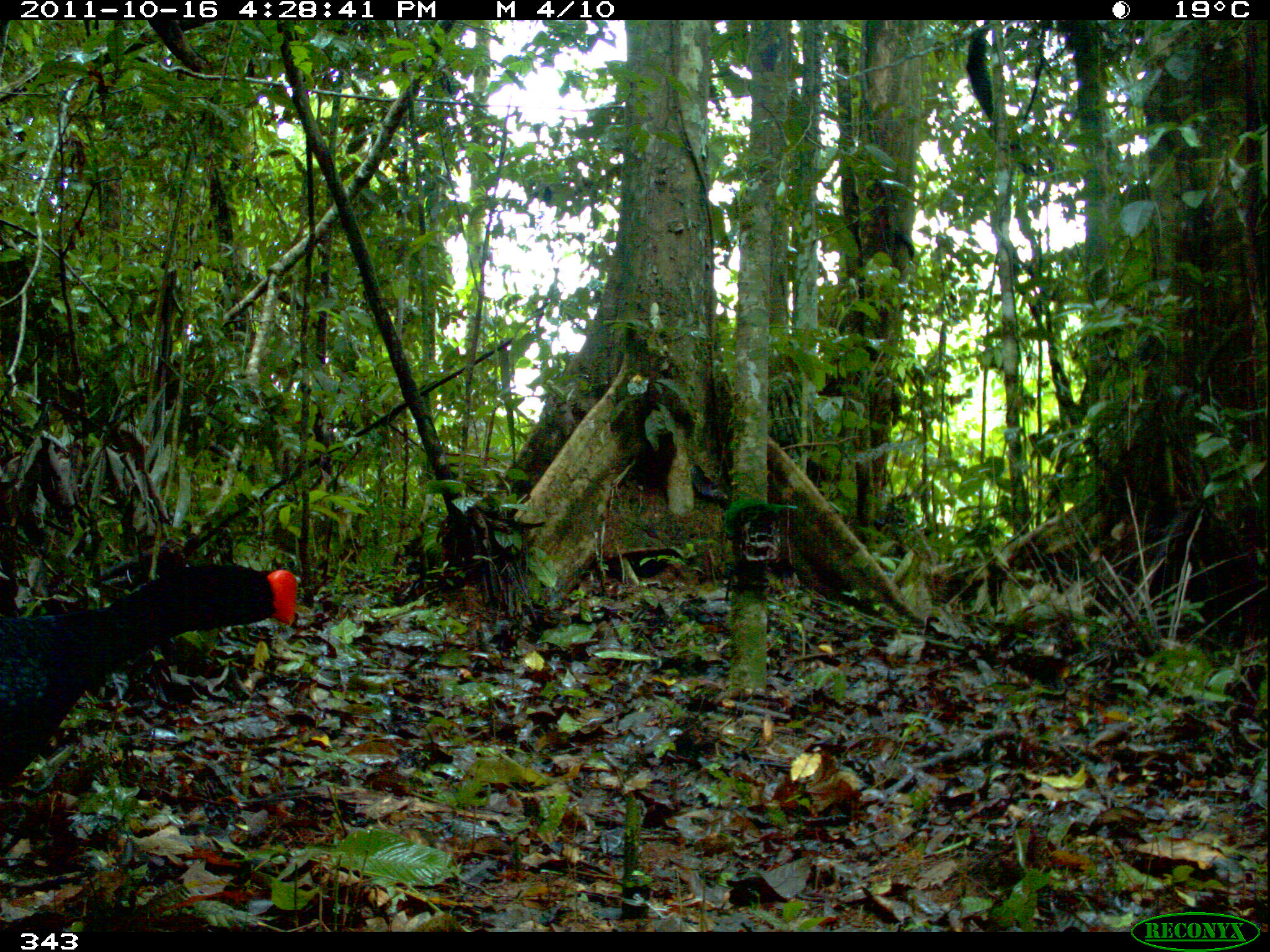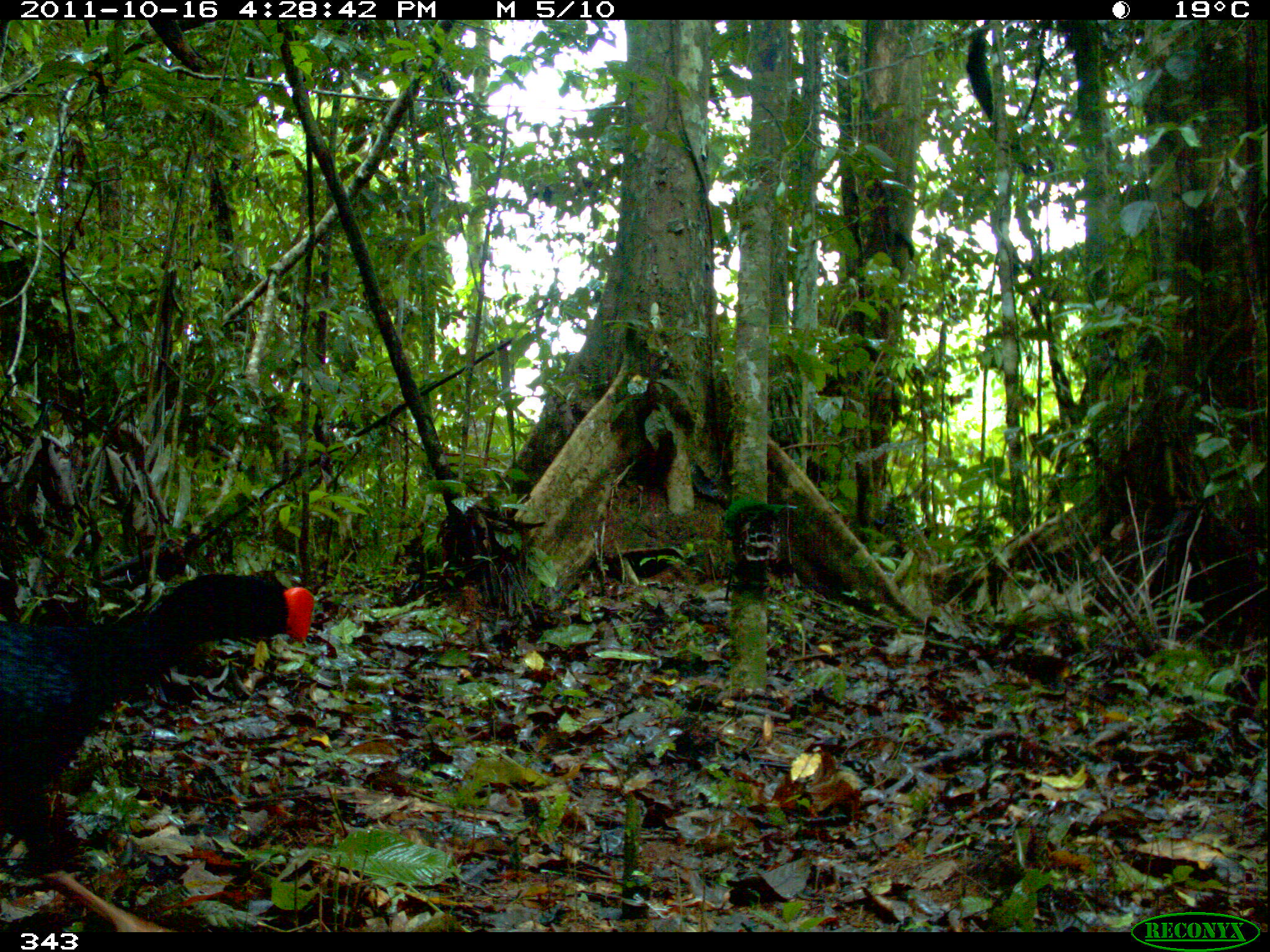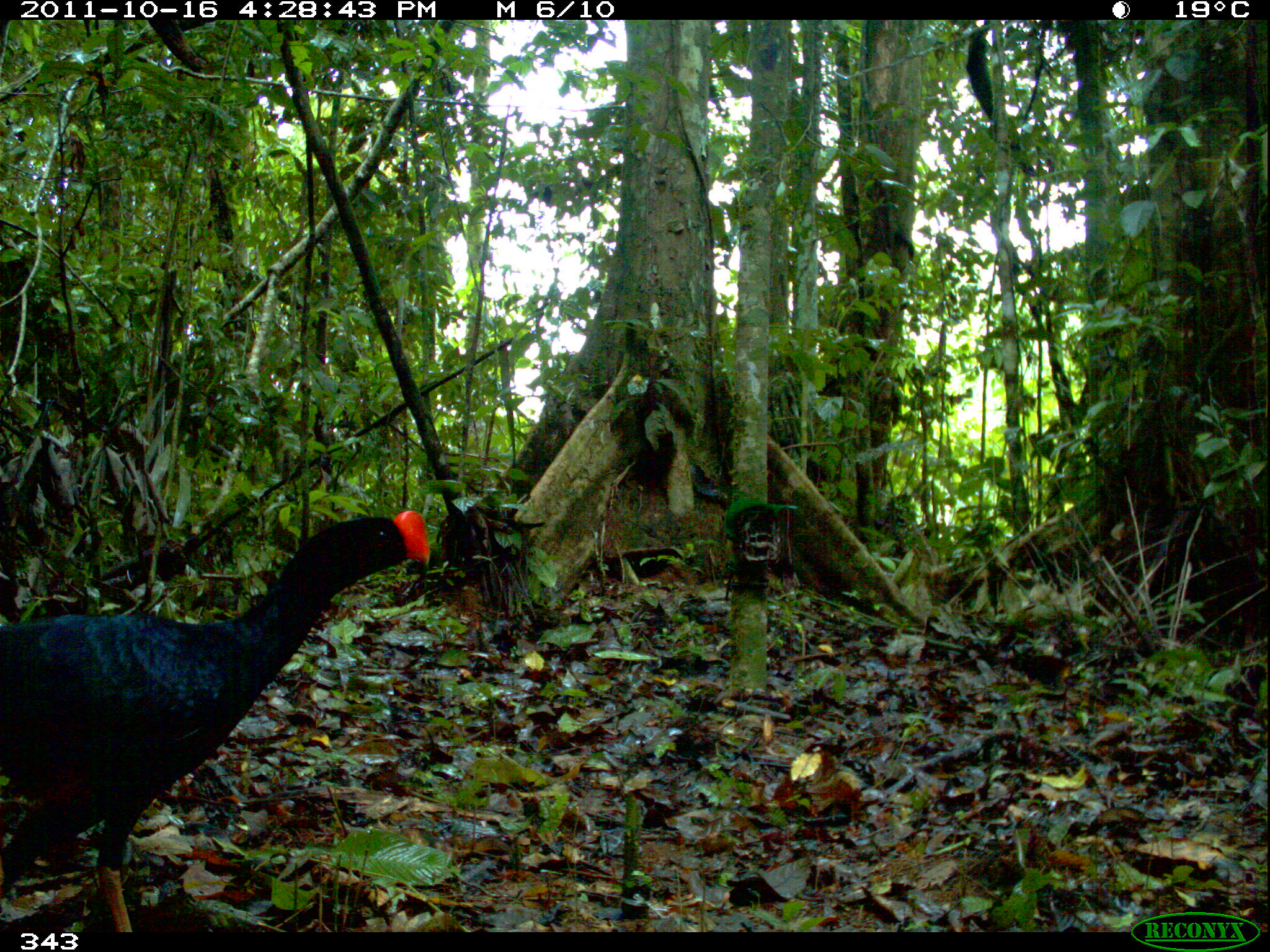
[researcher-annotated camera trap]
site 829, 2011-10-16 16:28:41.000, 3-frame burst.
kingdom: Animalia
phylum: Chordata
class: Aves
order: Galliformes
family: Cracidae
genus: Mitu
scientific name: Mitu tuberosum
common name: razor-billed curassow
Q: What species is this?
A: Mitu tuberosum (razor-billed curassow).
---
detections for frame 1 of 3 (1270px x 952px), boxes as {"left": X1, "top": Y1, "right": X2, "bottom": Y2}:
mitu tuberosum: {"left": 0, "top": 564, "right": 297, "bottom": 792}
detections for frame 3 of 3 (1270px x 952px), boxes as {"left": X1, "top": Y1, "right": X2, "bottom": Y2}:
mitu tuberosum: {"left": 1, "top": 510, "right": 430, "bottom": 931}